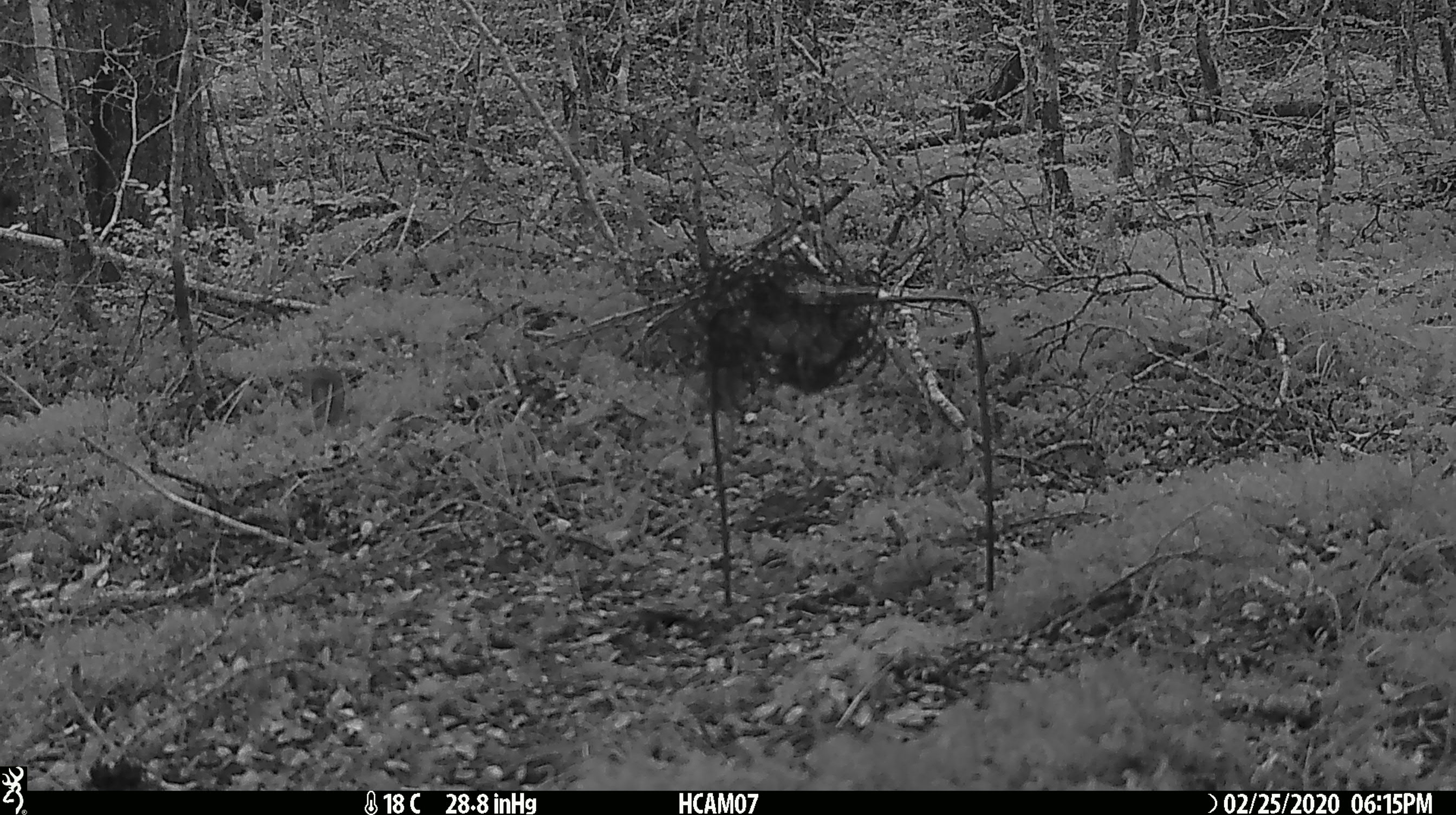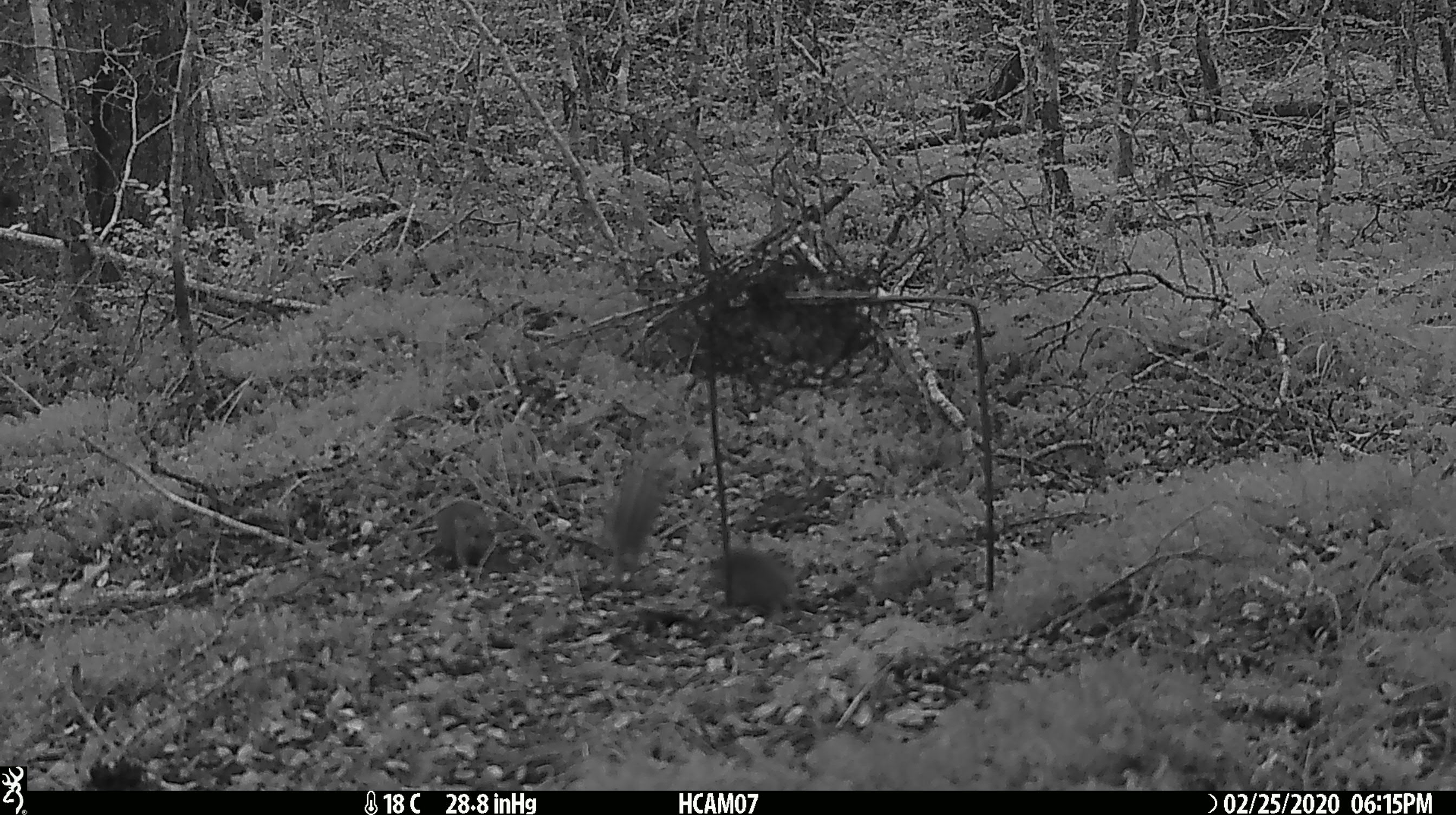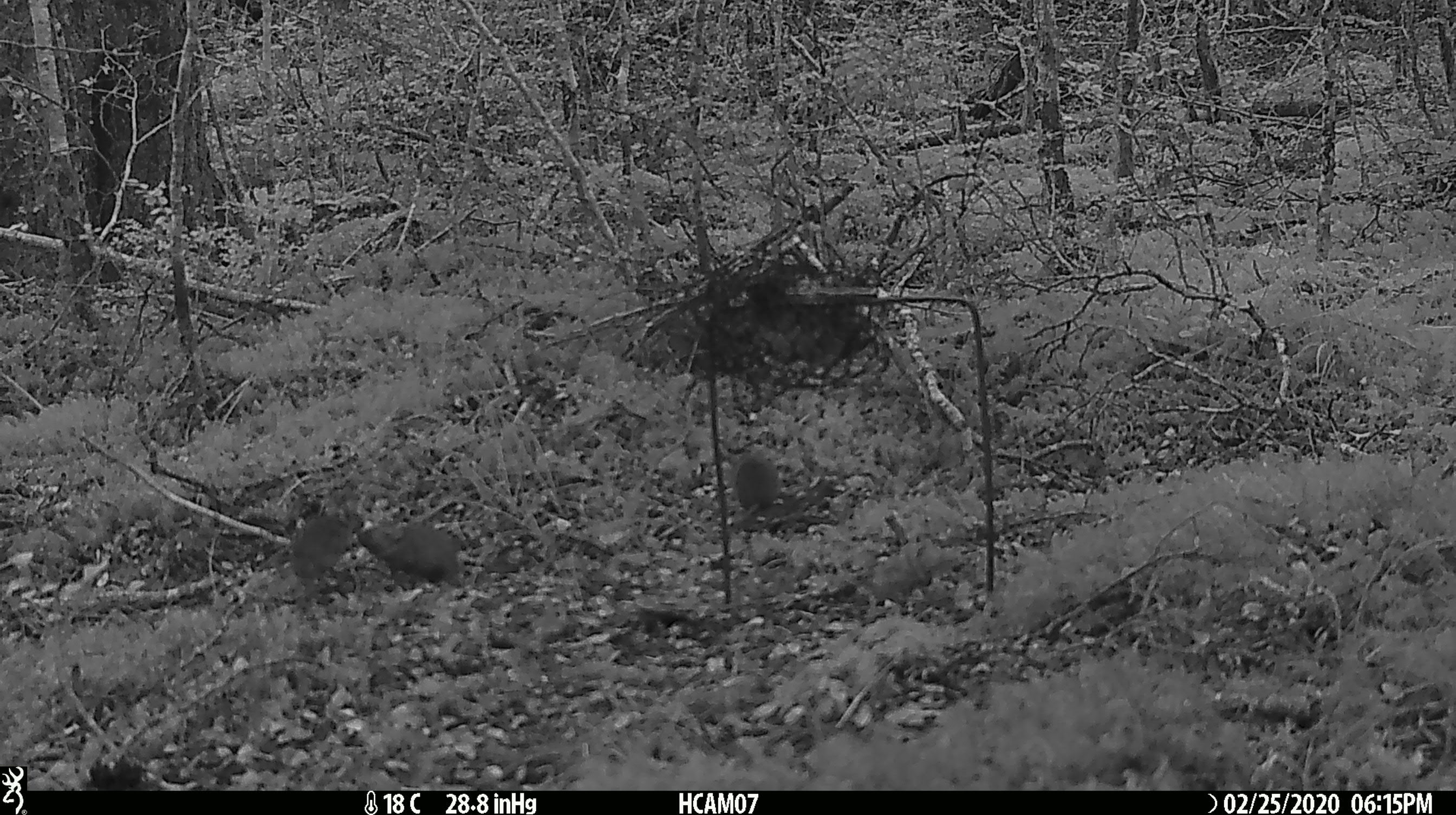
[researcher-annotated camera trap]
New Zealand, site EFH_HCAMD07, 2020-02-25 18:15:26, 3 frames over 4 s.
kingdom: Animalia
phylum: Chordata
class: Mammalia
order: Rodentia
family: Muridae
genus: Mus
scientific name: Mus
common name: mouse